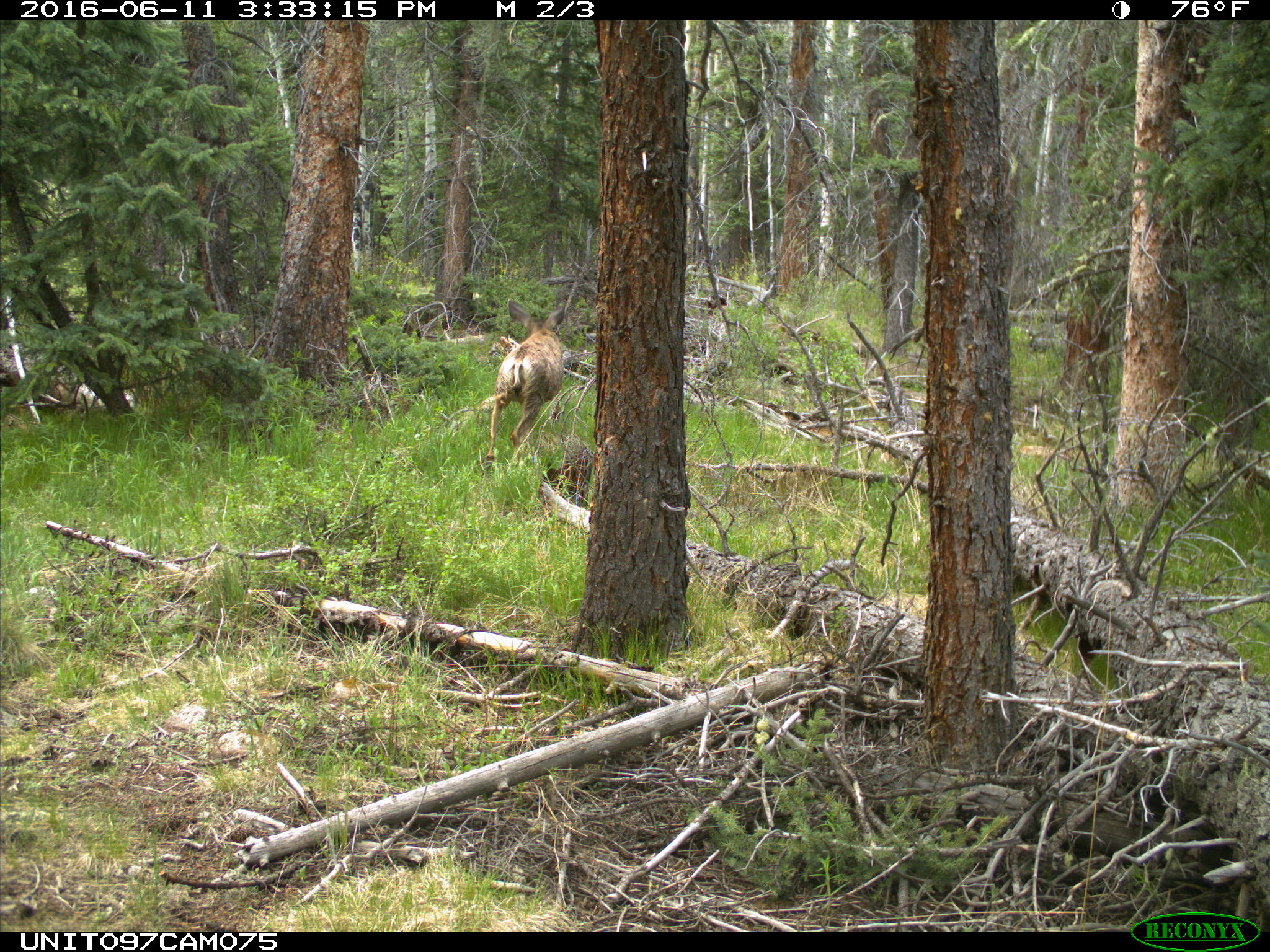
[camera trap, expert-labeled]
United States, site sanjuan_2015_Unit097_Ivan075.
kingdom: Animalia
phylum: Chordata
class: Mammalia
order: Artiodactyla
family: Cervidae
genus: Odocoileus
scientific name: Odocoileus hemionus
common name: mule deer